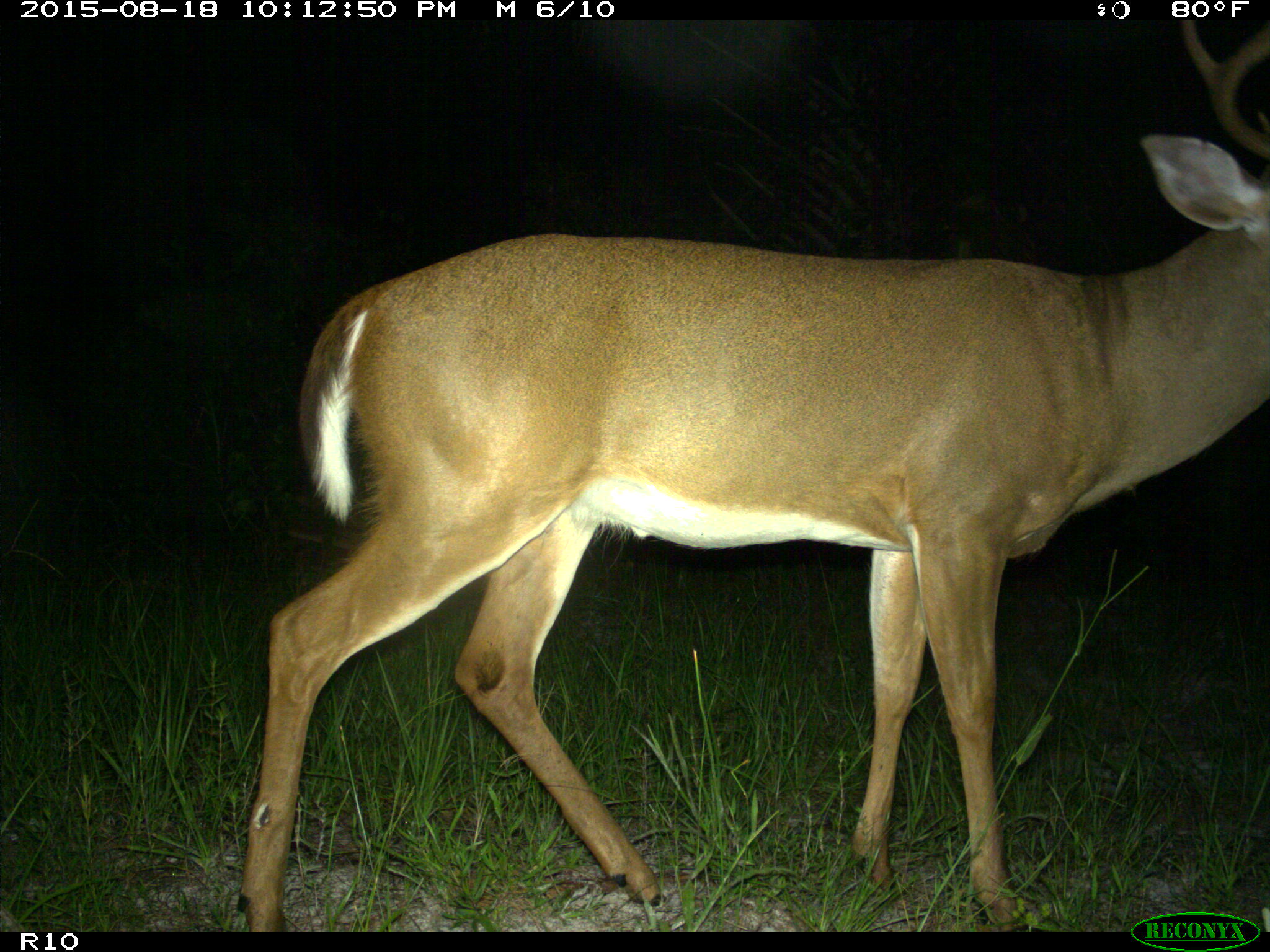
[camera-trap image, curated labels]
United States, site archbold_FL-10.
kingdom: Animalia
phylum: Chordata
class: Mammalia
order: Artiodactyla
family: Cervidae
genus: Odocoileus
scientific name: Odocoileus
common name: deer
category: unidentified deer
Unidentified deer (deer) (Odocoileus).